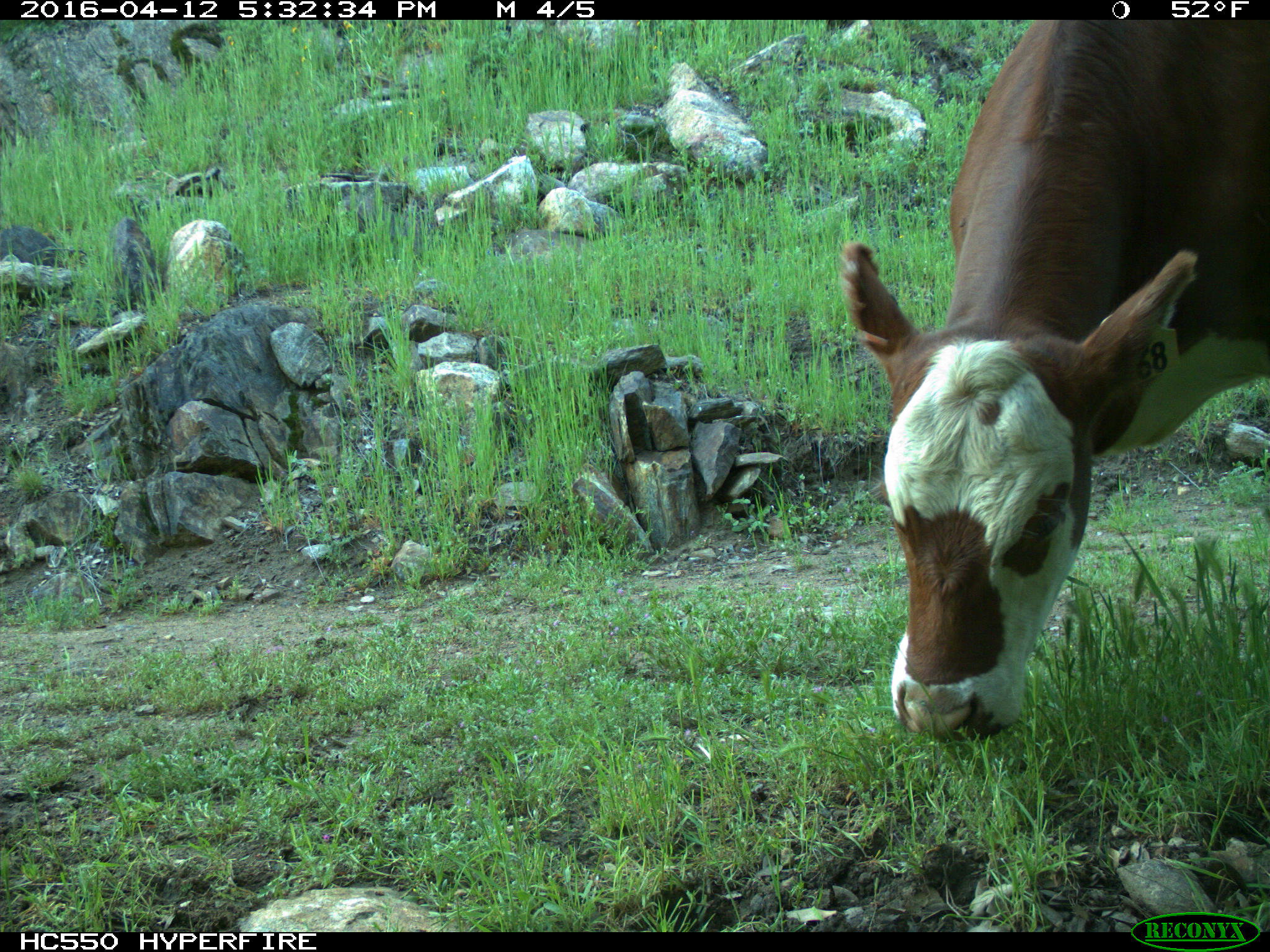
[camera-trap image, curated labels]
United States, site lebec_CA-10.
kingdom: Animalia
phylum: Chordata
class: Mammalia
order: Artiodactyla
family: Bovidae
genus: Bos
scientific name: Bos taurus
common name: domestic cow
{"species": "Bos taurus (domestic cow)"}